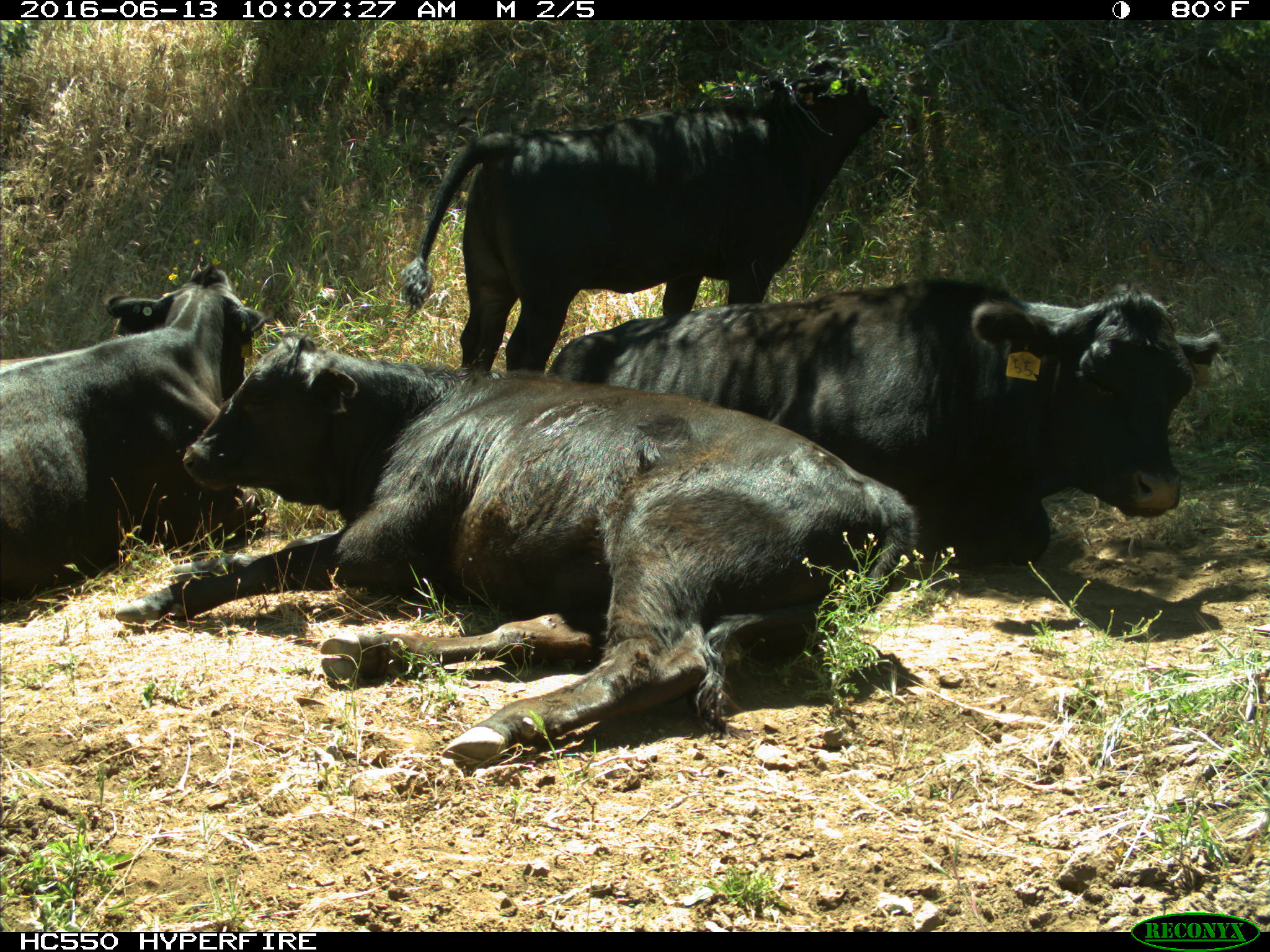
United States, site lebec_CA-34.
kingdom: Animalia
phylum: Chordata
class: Mammalia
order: Artiodactyla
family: Bovidae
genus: Bos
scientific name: Bos taurus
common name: domestic cow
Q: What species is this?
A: Bos taurus (domestic cow).